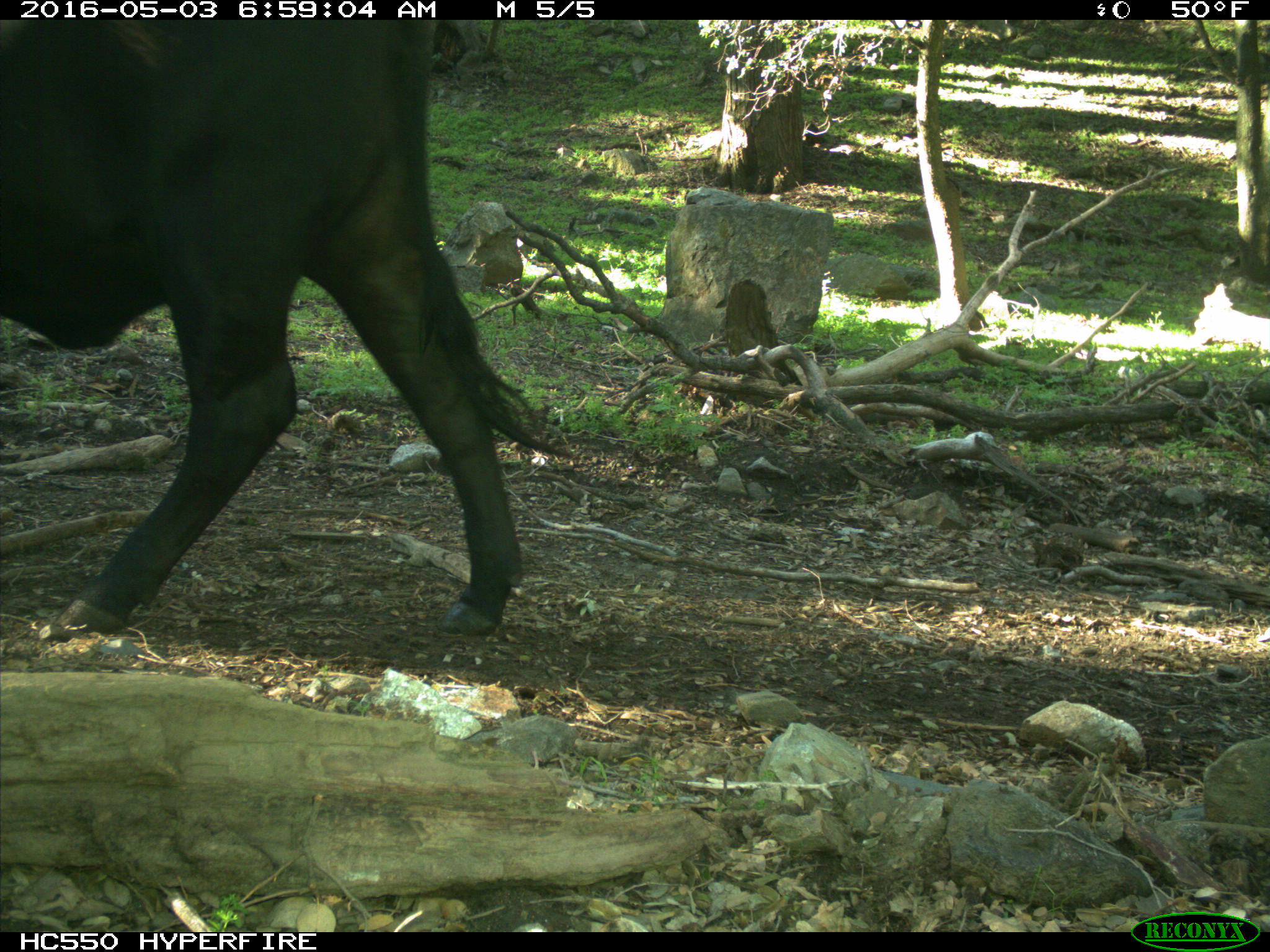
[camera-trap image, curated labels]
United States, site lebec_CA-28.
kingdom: Animalia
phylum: Chordata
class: Mammalia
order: Artiodactyla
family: Bovidae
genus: Bos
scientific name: Bos taurus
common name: domestic cow